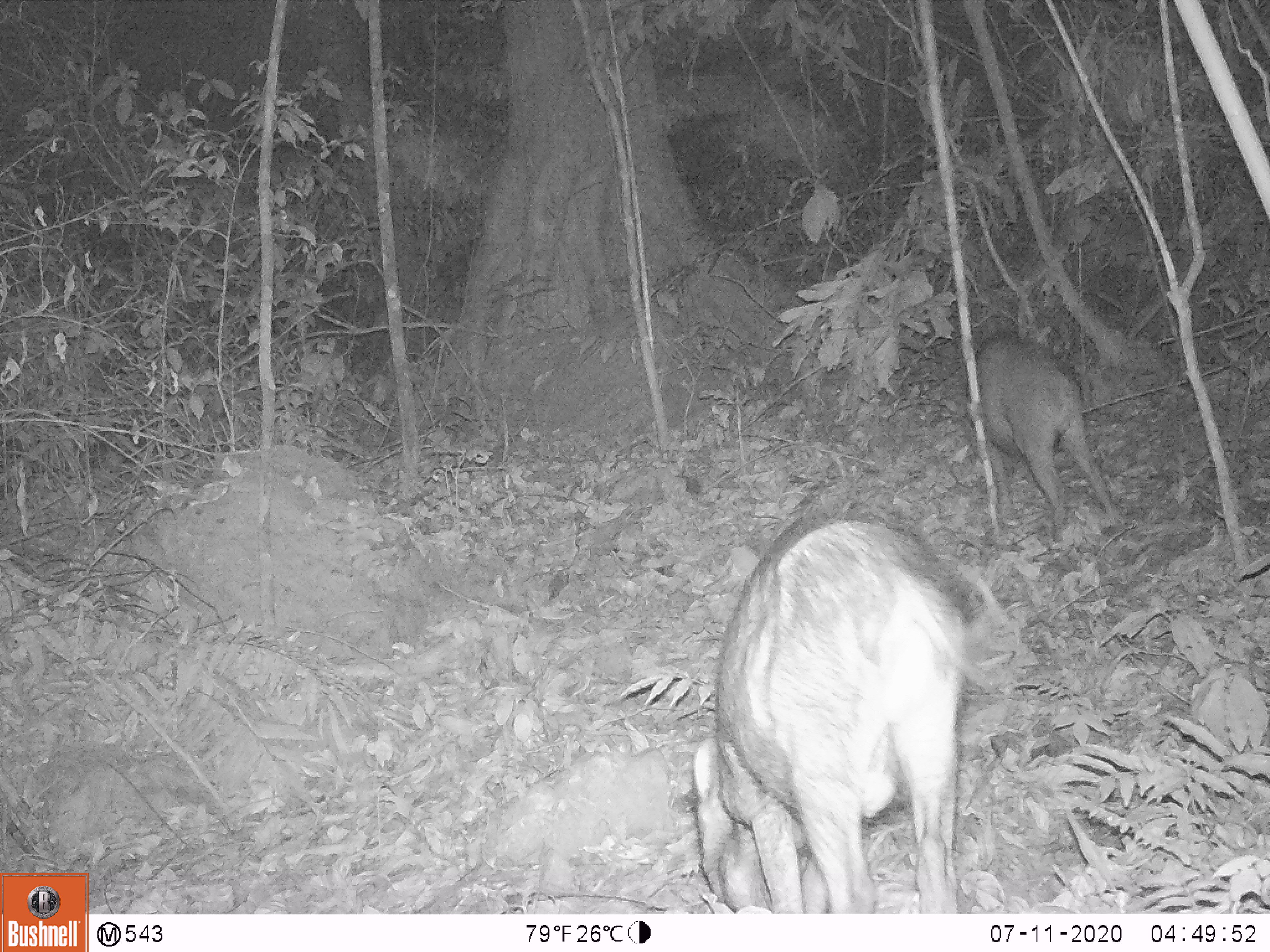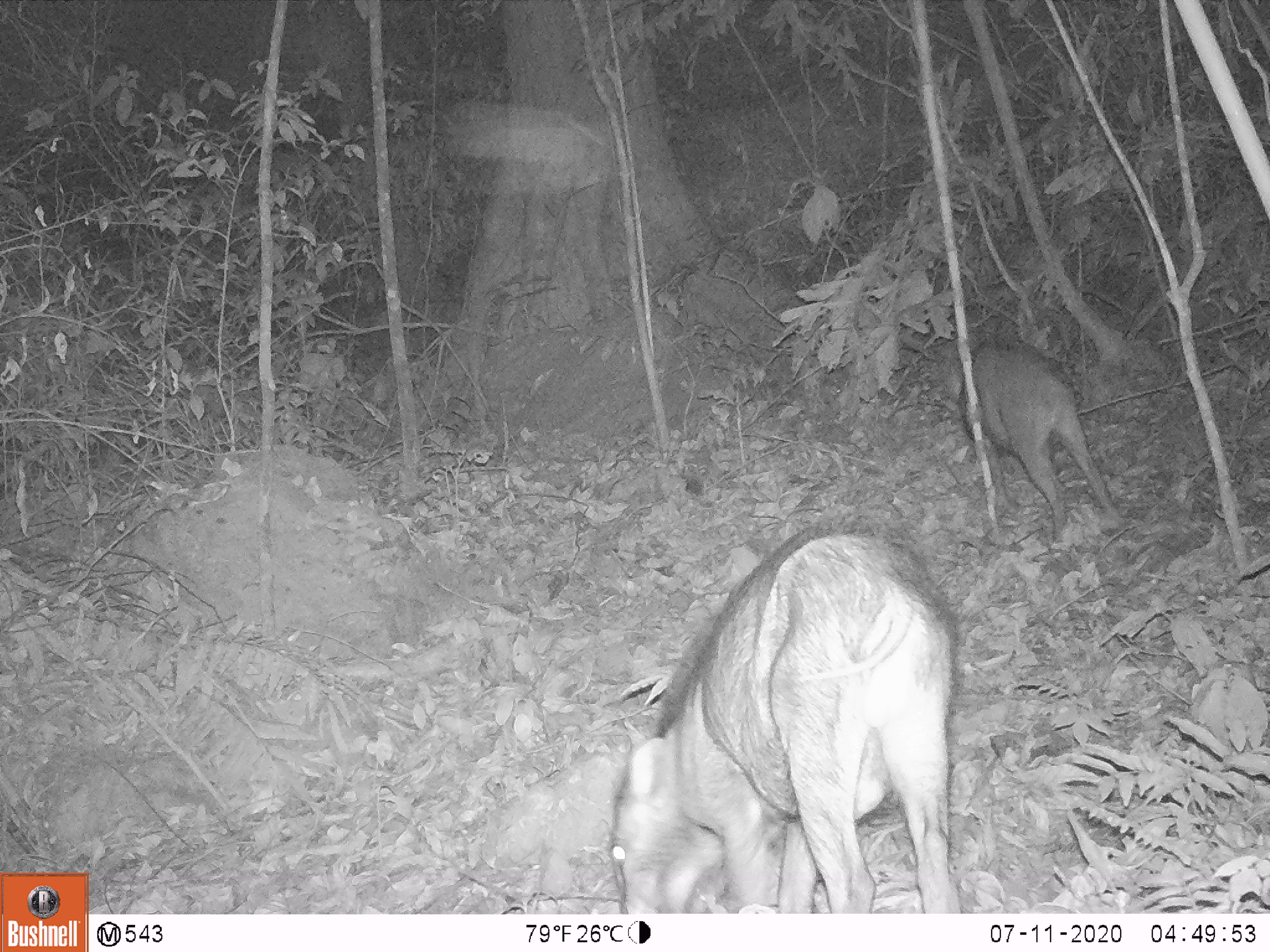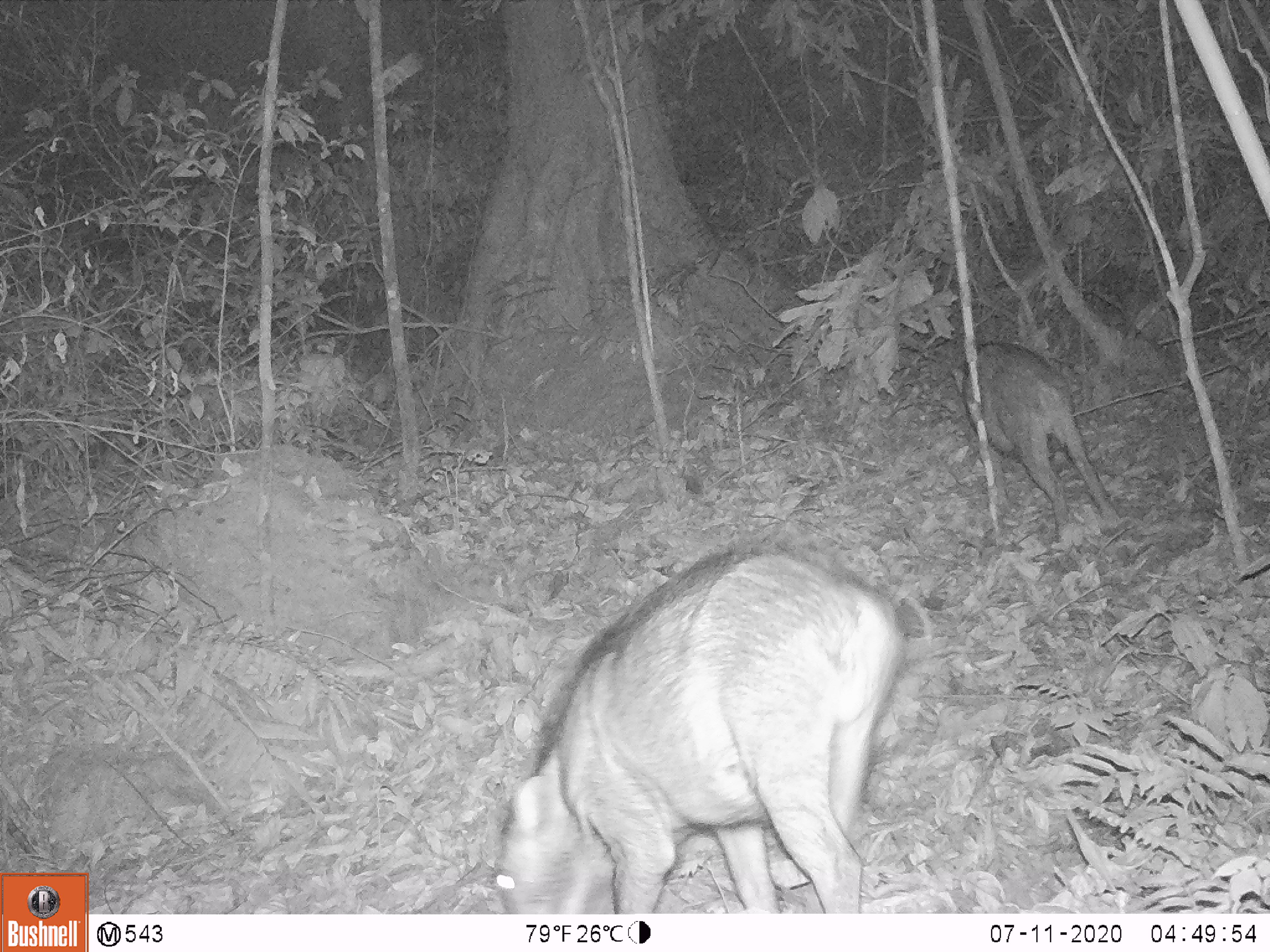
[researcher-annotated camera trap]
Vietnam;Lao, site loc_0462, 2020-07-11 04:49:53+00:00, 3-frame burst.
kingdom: Animalia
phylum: Chordata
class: Mammalia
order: Artiodactyla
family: Suidae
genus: Sus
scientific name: Sus scrofa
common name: eurasian wild pig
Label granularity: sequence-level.